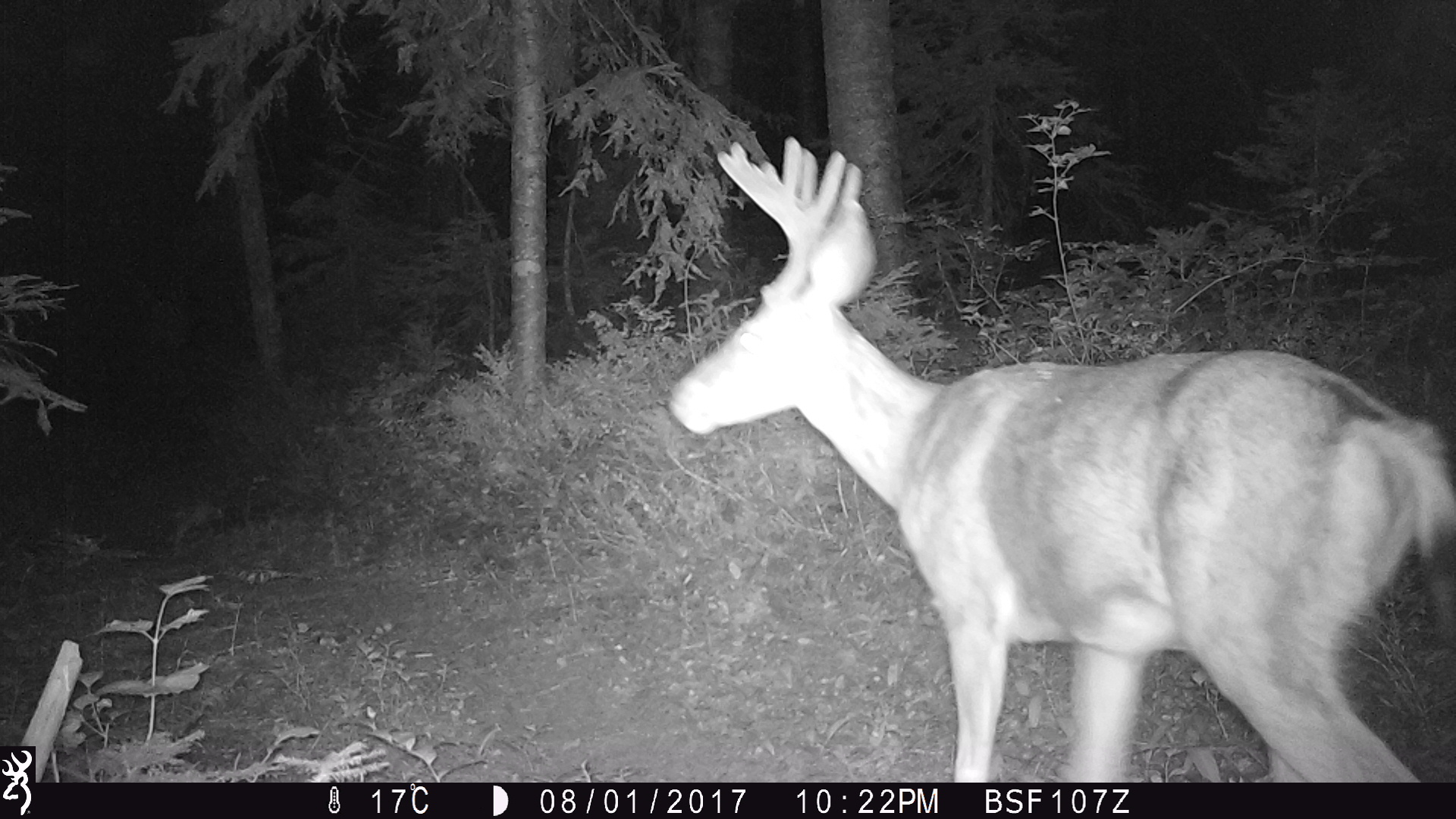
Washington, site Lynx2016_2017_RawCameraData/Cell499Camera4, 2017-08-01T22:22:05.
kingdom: Animalia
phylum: Chordata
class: Mammalia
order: Artiodactyla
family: Cervidae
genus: Odocoileus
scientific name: Odocoileus hemionus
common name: mule deer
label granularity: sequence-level